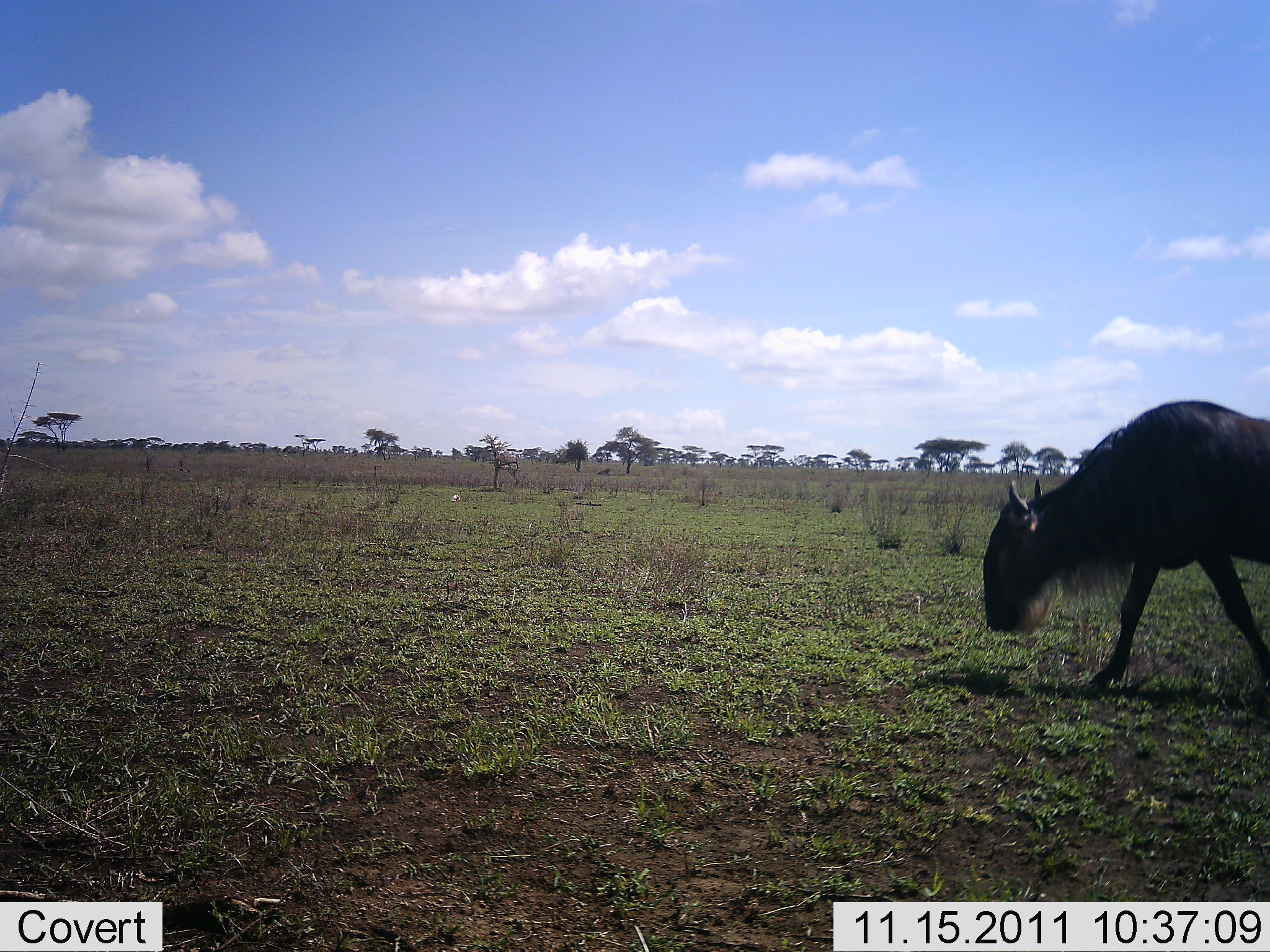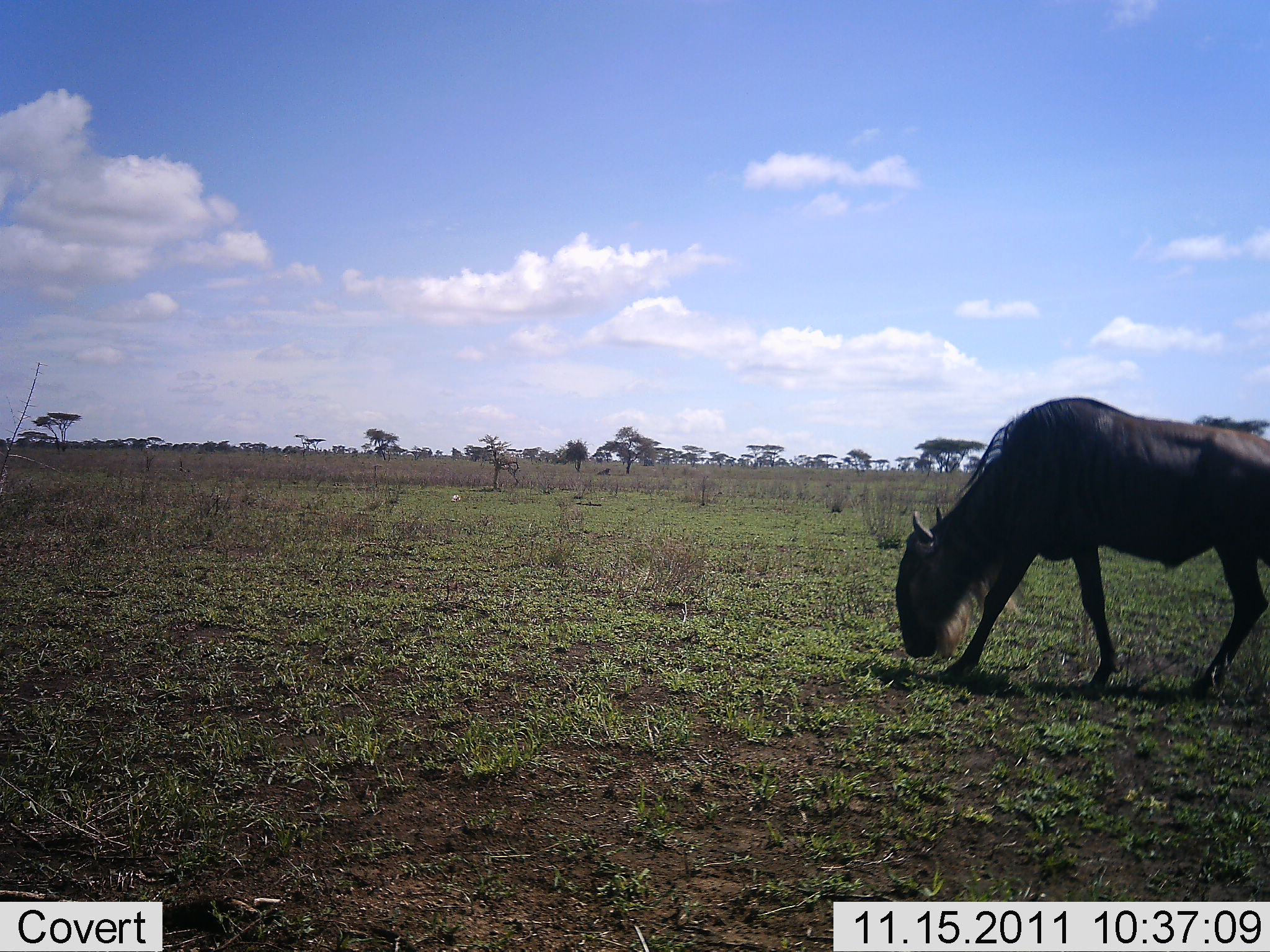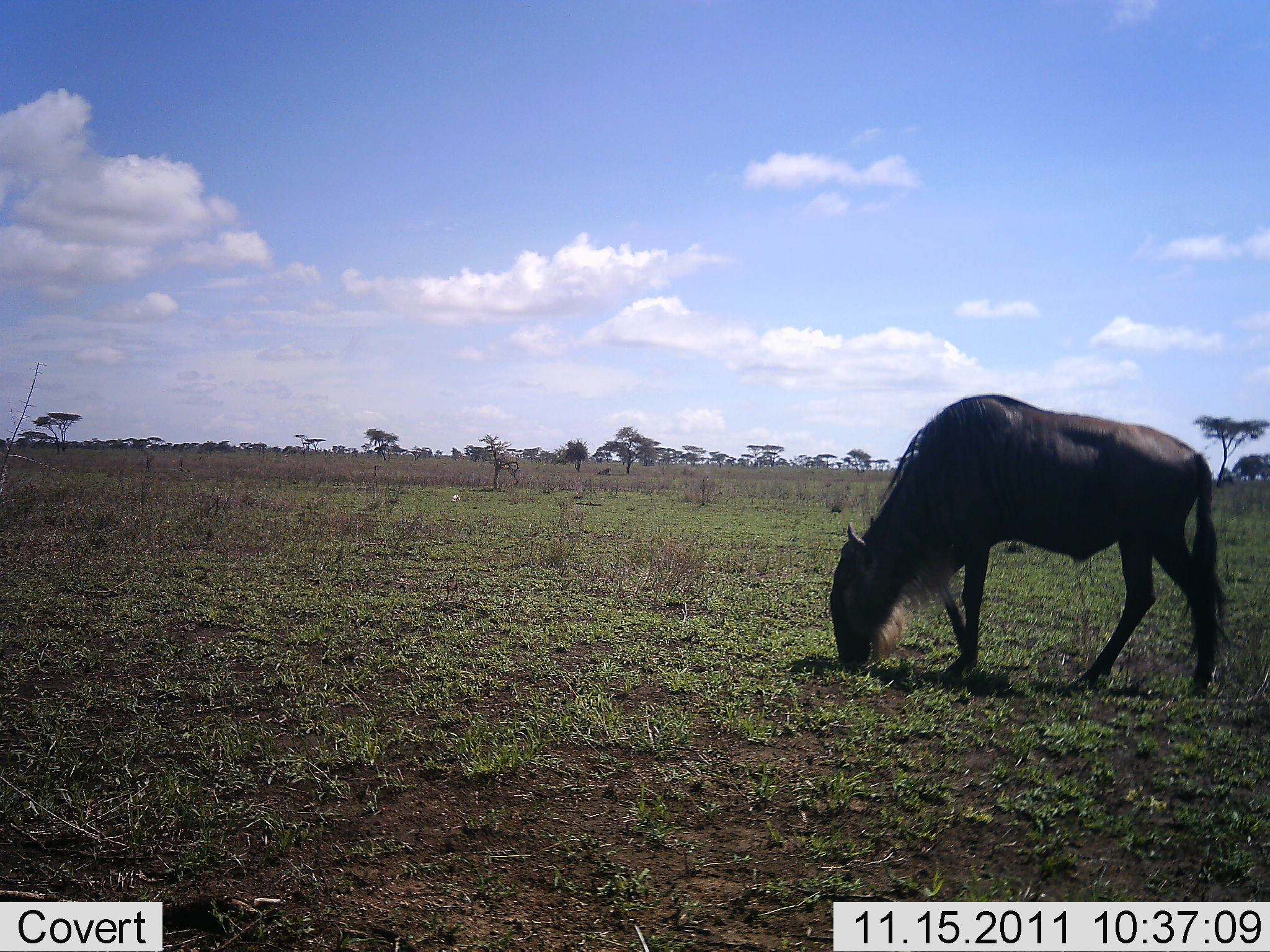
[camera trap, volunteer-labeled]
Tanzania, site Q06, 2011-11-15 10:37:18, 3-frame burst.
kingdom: Animalia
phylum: Chordata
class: Mammalia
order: Artiodactyla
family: Bovidae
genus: Connochaetes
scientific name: Connochaetes taurinus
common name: blue wildebeest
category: wildebeest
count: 1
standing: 0%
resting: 0%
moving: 92%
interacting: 0%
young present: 0%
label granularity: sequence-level